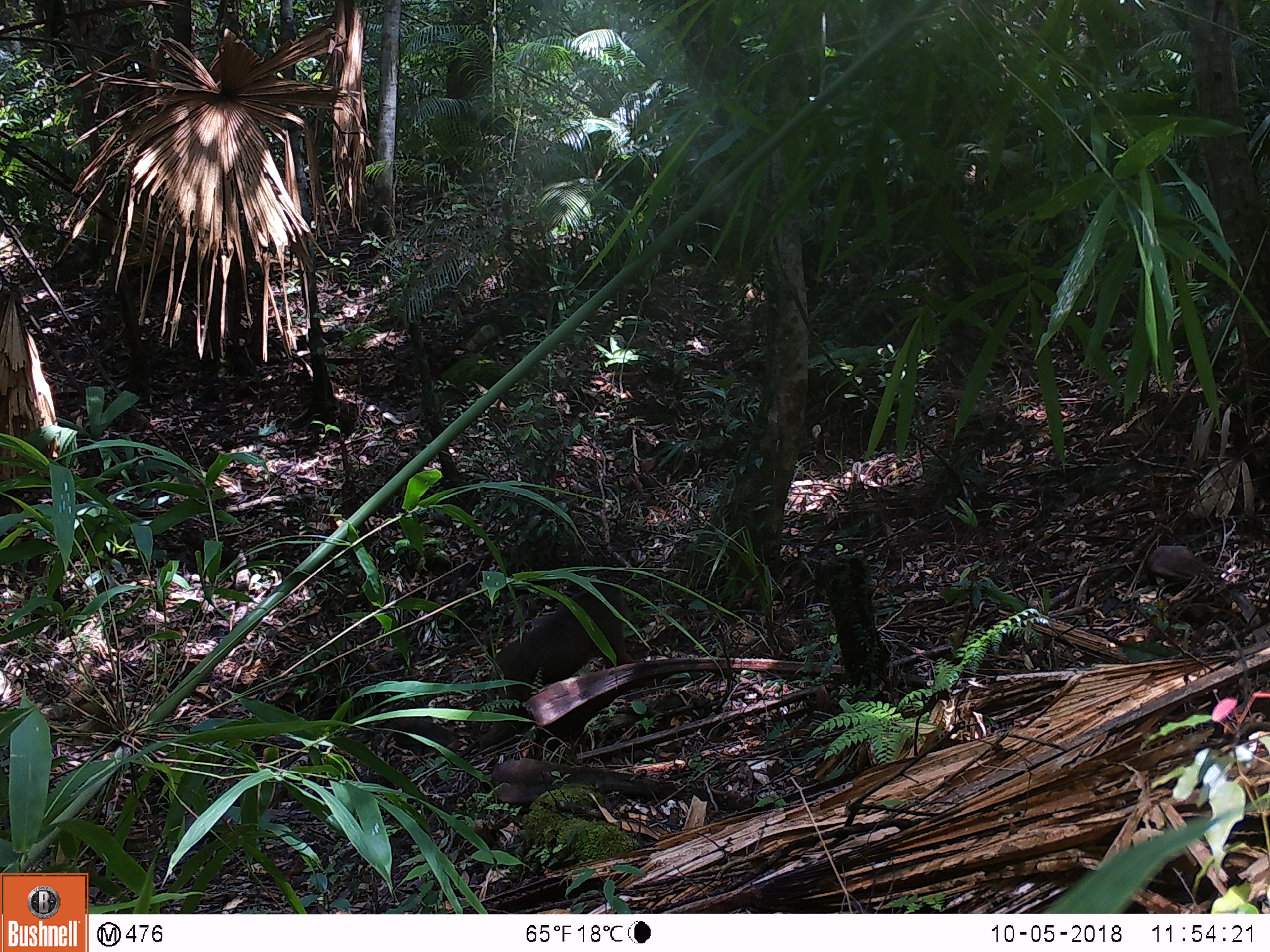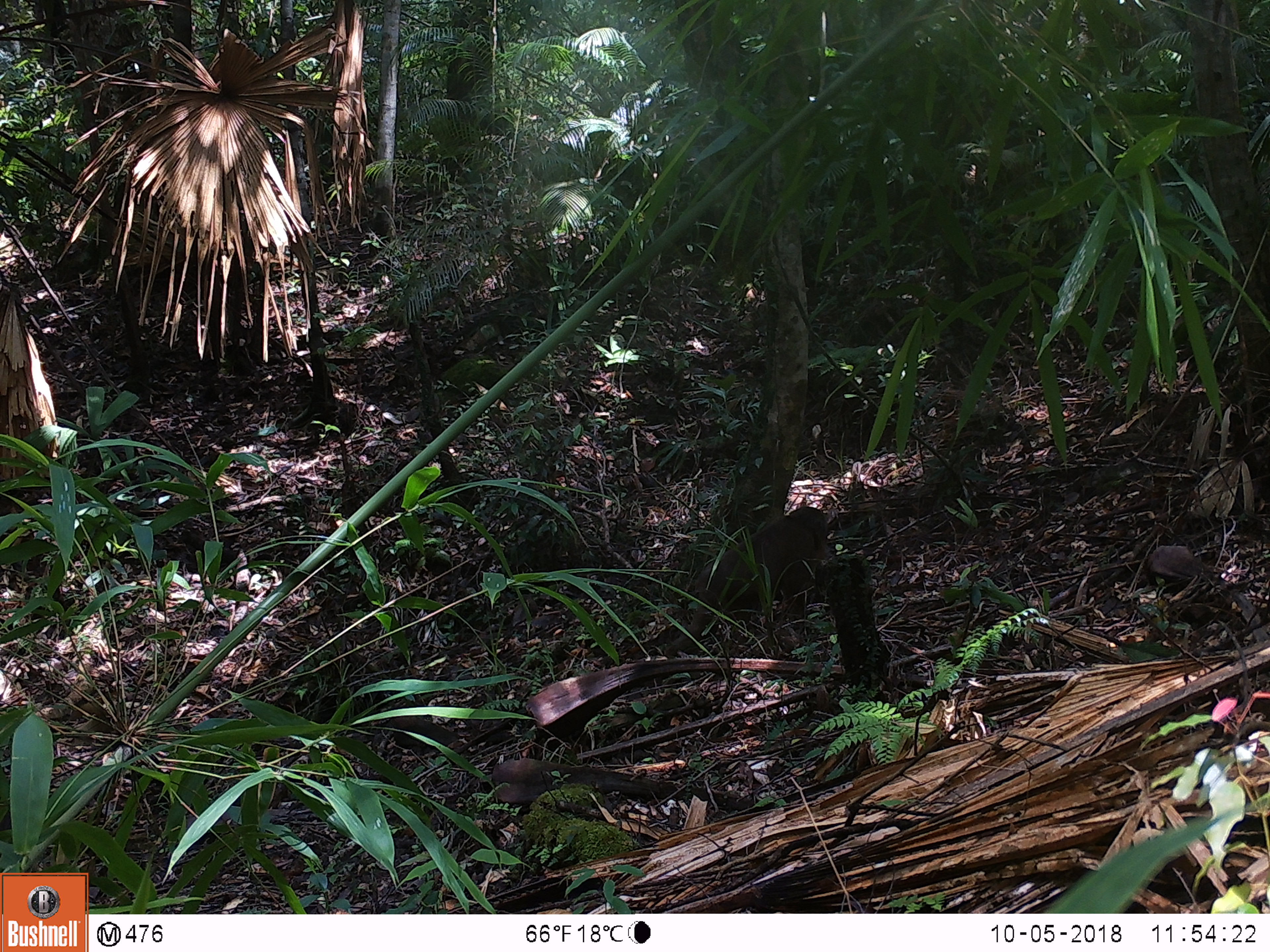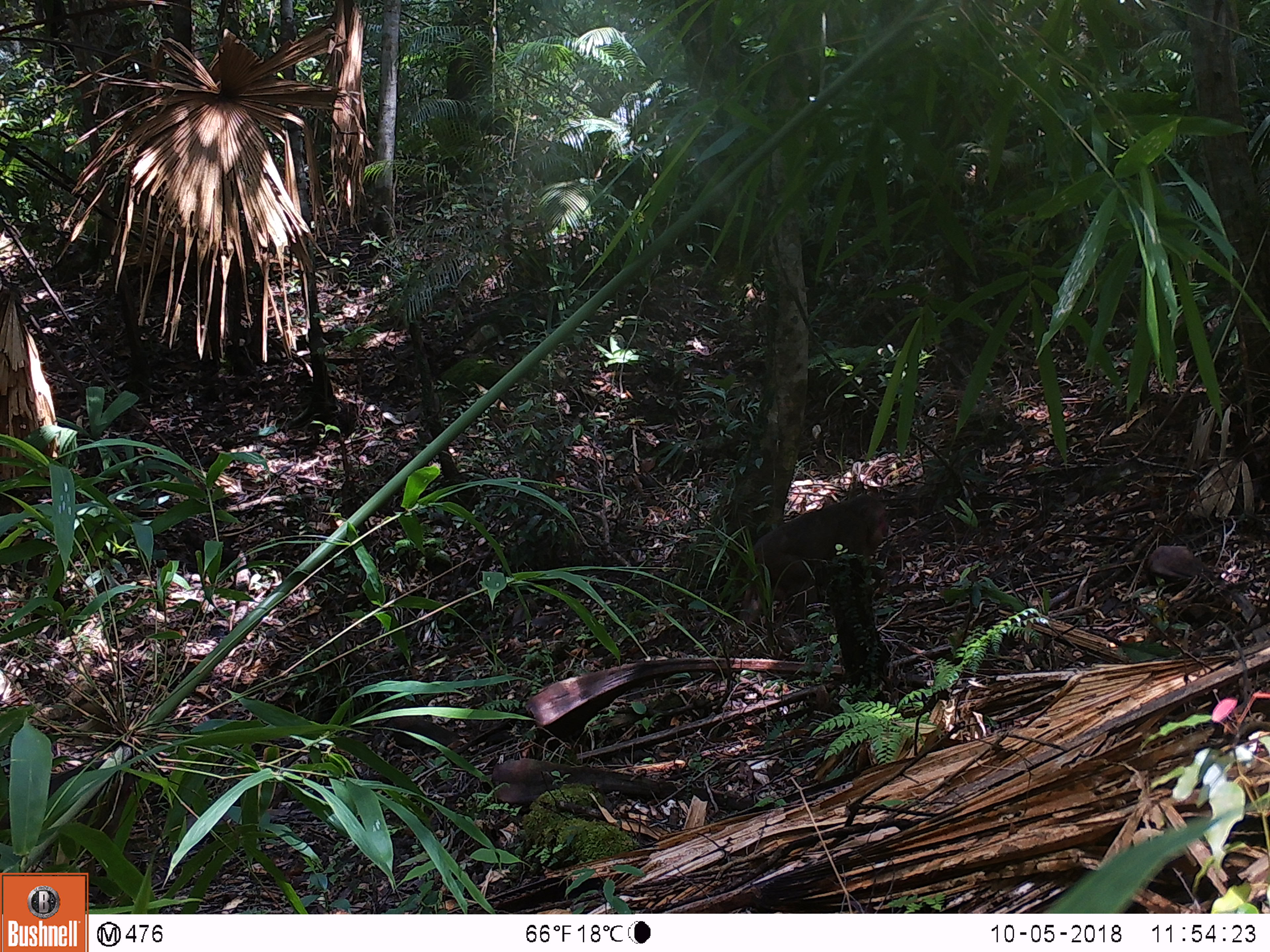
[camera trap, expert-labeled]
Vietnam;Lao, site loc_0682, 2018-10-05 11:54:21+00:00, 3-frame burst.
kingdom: Animalia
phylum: Chordata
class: Mammalia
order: Primates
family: Cercopithecidae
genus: Macaca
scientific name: Macaca arctoides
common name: stump-tailed macaque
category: stump tailed macaque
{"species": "stump tailed macaque (stump-tailed macaque) (Macaca arctoides)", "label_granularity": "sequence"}